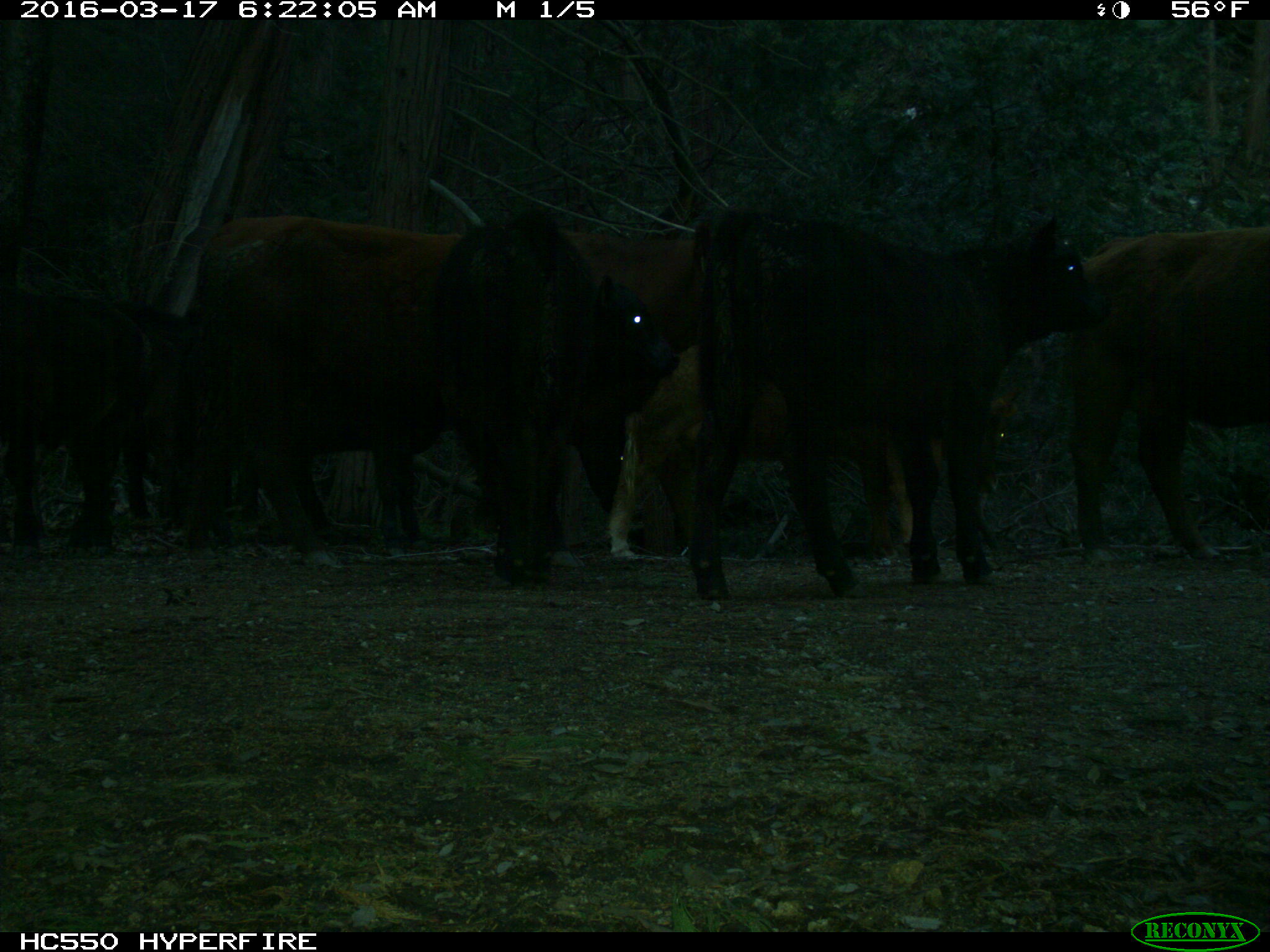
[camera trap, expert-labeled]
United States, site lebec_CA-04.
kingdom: Animalia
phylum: Chordata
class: Mammalia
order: Artiodactyla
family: Bovidae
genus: Bos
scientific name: Bos taurus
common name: domestic cow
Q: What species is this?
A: Bos taurus (domestic cow).